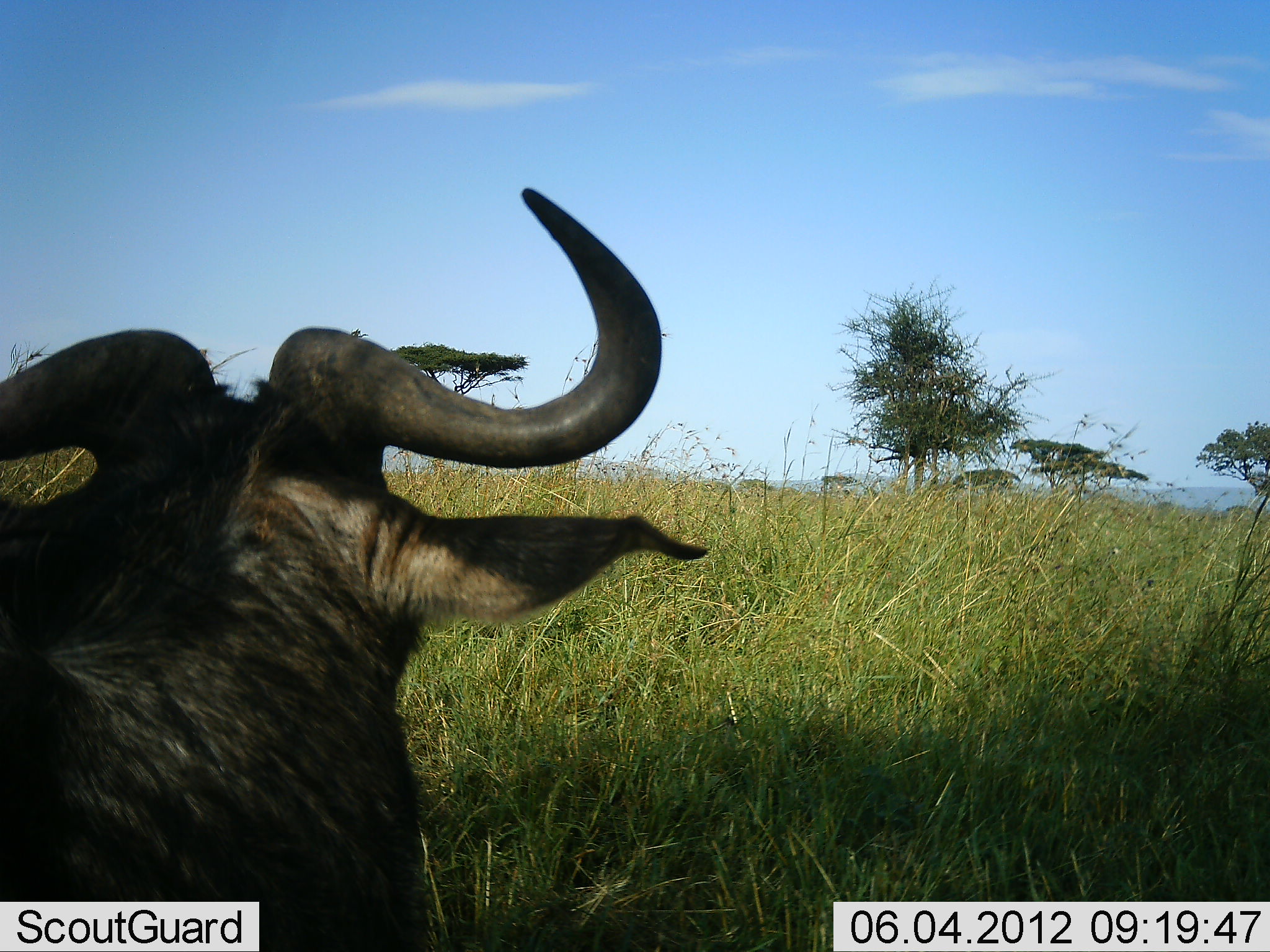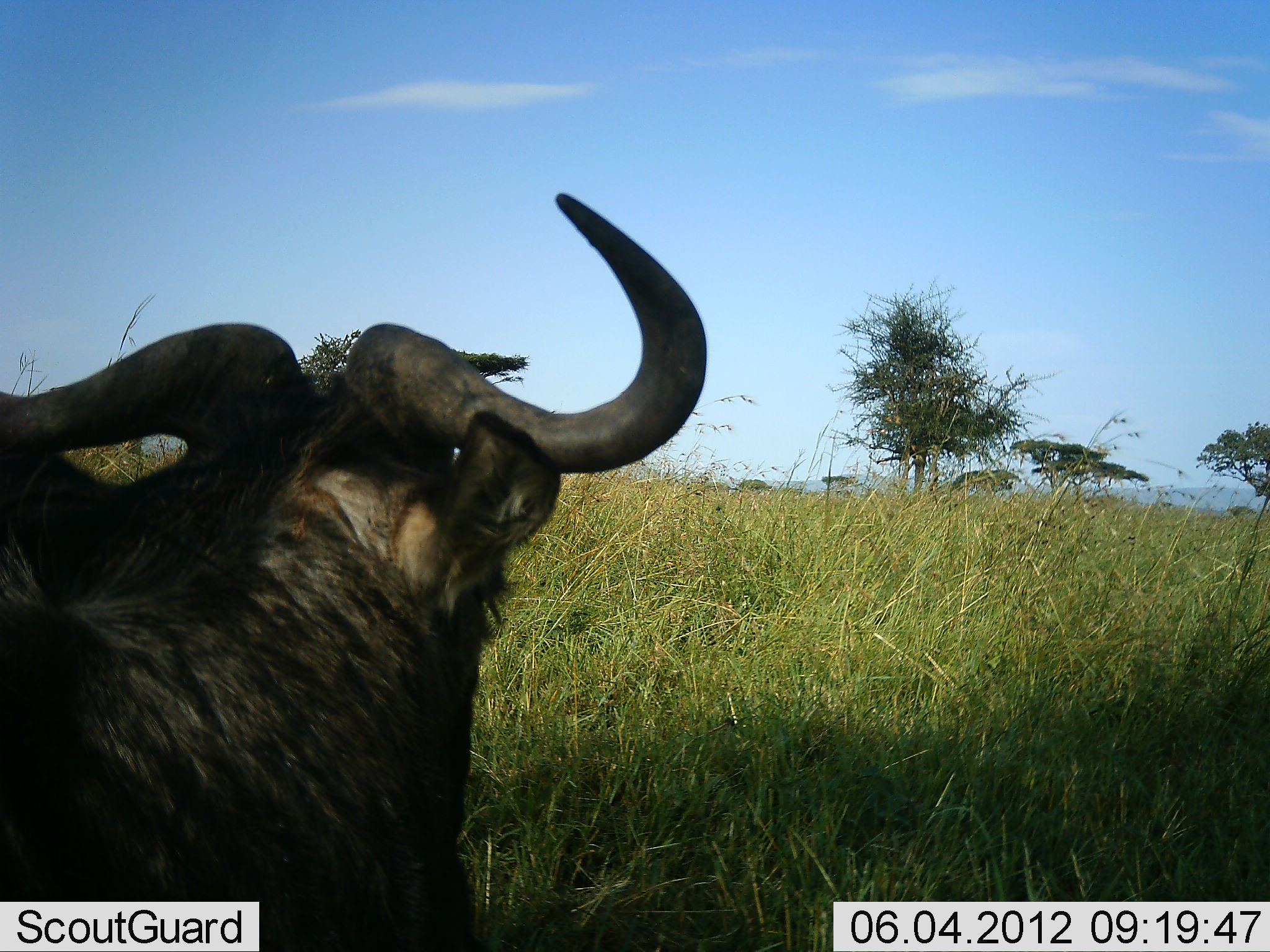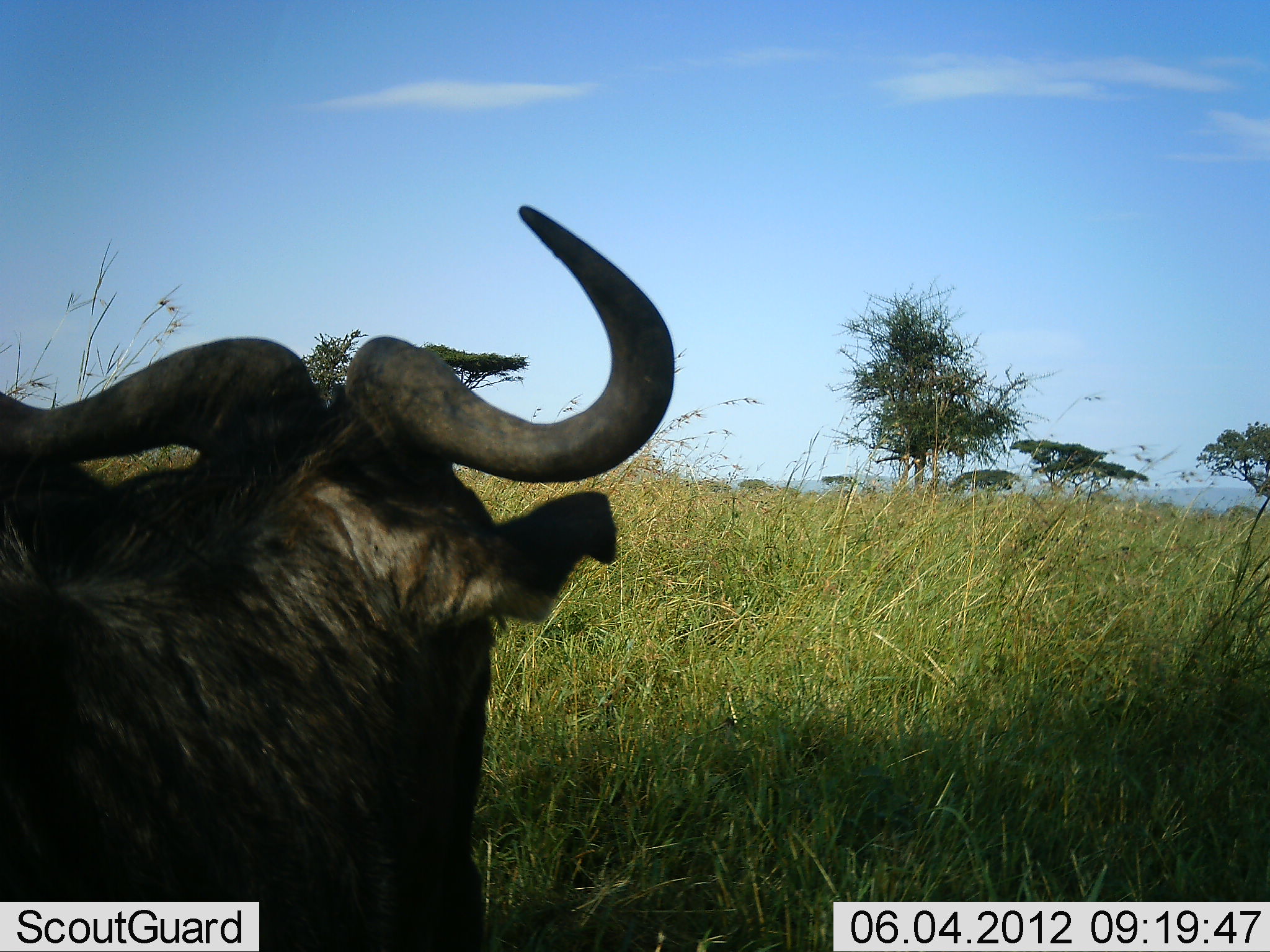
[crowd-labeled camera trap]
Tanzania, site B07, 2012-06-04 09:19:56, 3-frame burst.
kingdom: Animalia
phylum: Chordata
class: Mammalia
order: Artiodactyla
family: Bovidae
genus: Connochaetes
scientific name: Connochaetes taurinus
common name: blue wildebeest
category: wildebeest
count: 1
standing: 30%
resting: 50%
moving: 20%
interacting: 0%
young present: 0%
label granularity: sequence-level